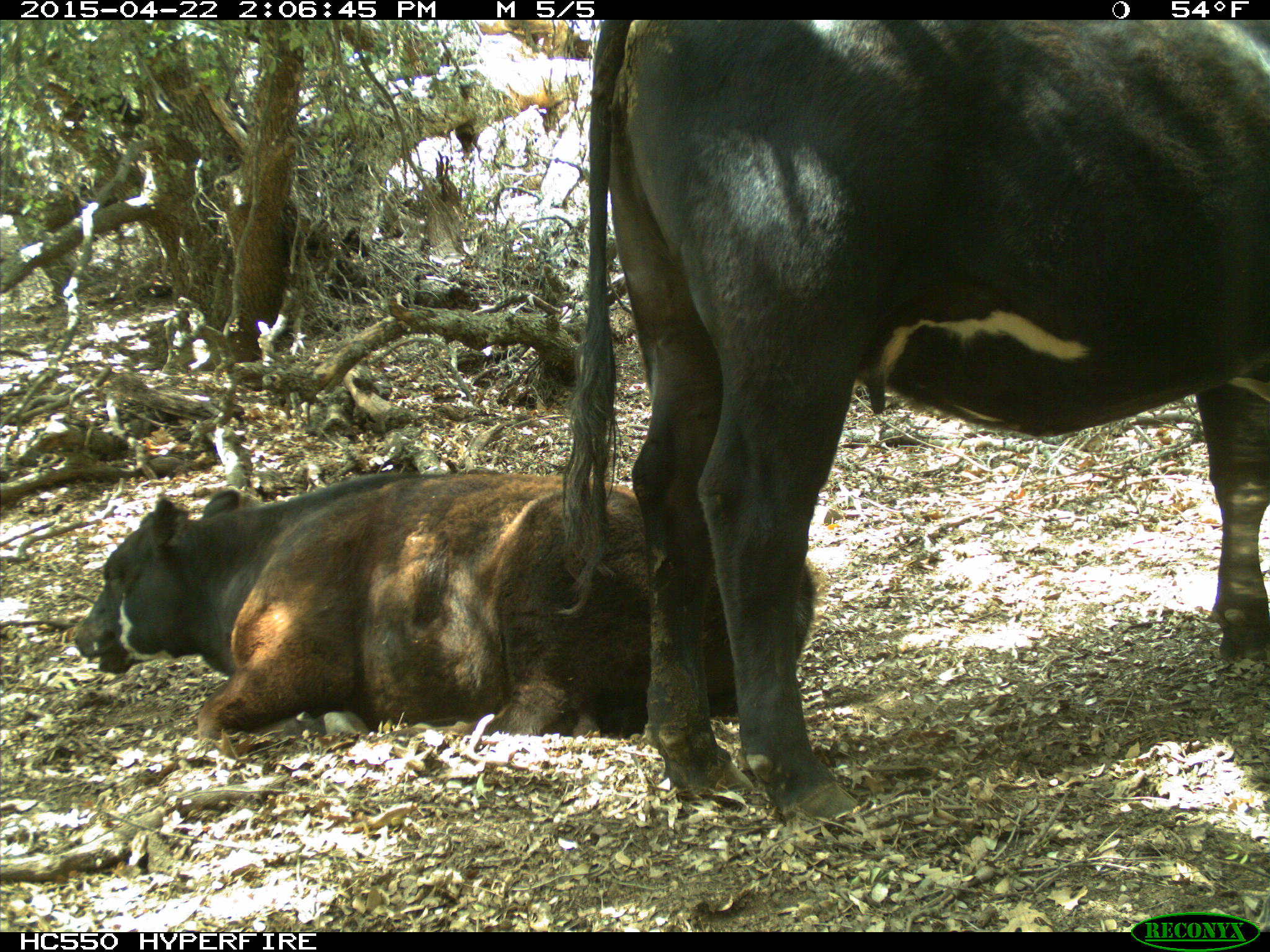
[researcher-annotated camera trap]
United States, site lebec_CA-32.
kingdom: Animalia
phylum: Chordata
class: Mammalia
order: Artiodactyla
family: Bovidae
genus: Bos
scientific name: Bos taurus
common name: domestic cow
Bos taurus (domestic cow).